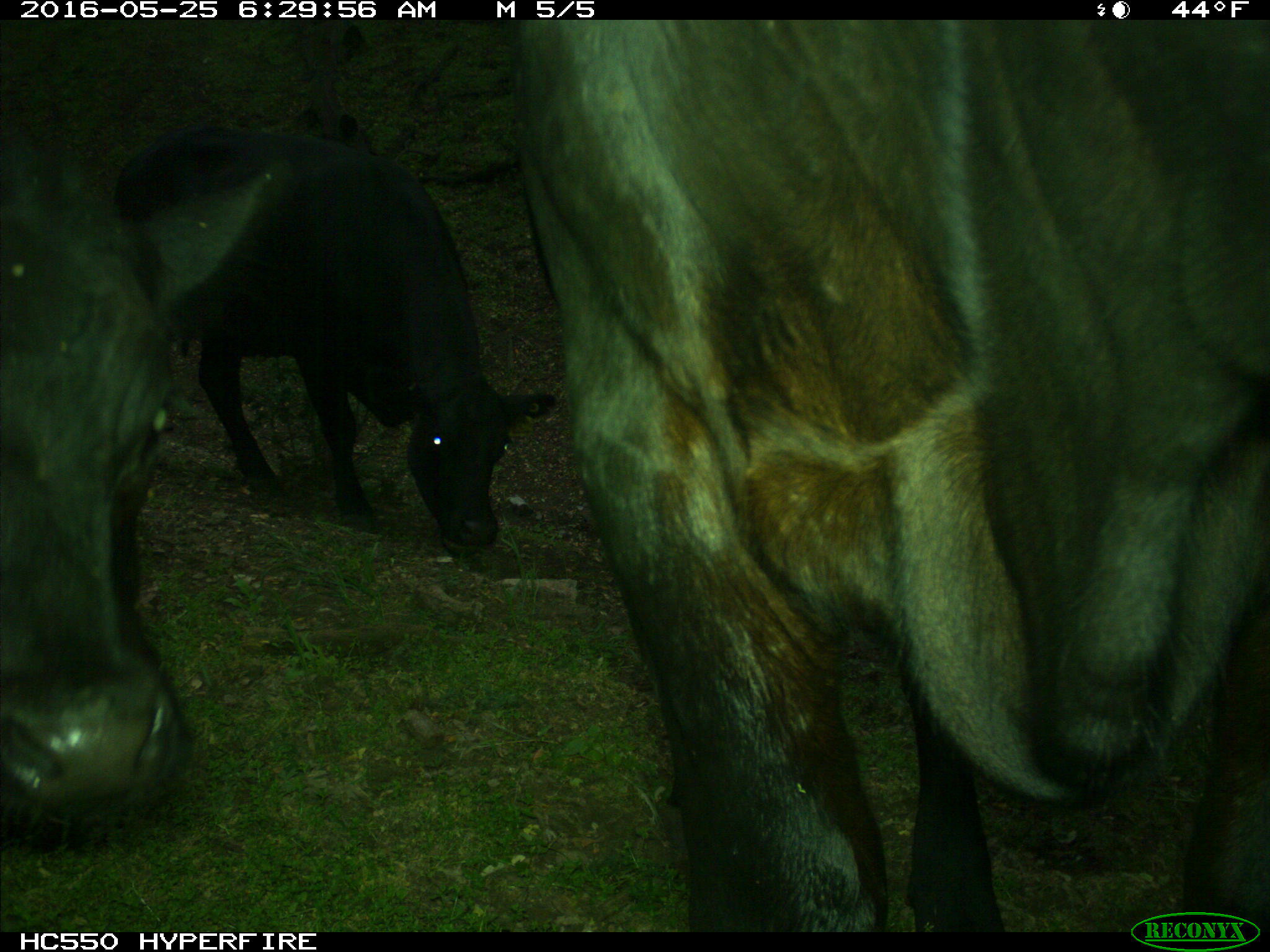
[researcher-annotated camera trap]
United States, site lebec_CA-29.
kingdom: Animalia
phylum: Chordata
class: Mammalia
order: Artiodactyla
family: Bovidae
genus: Bos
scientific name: Bos taurus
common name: domestic cow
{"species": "Bos taurus (domestic cow)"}